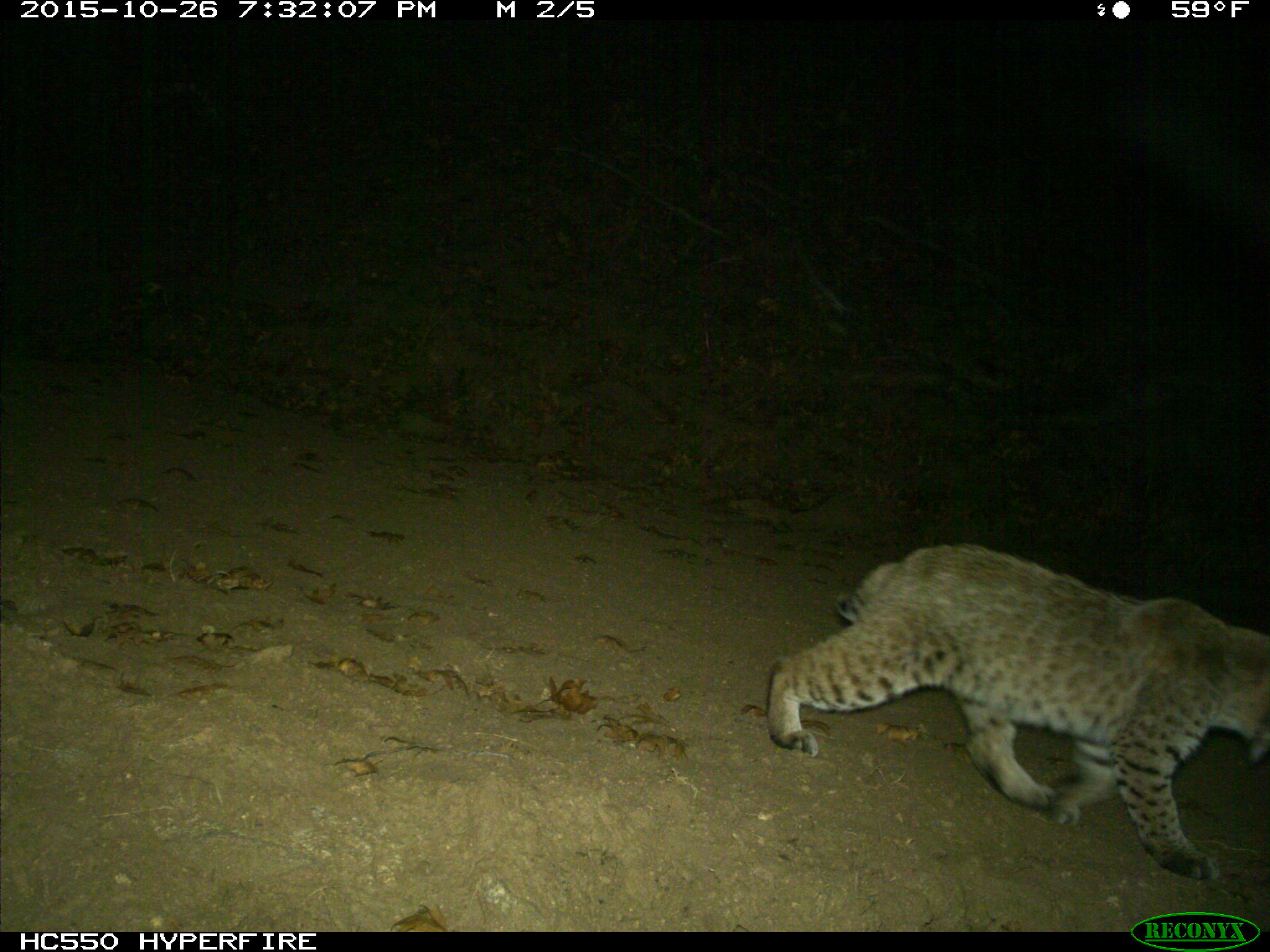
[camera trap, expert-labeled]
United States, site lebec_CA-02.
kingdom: Animalia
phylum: Chordata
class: Mammalia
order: Carnivora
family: Felidae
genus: Lynx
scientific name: Lynx rufus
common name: bobcat